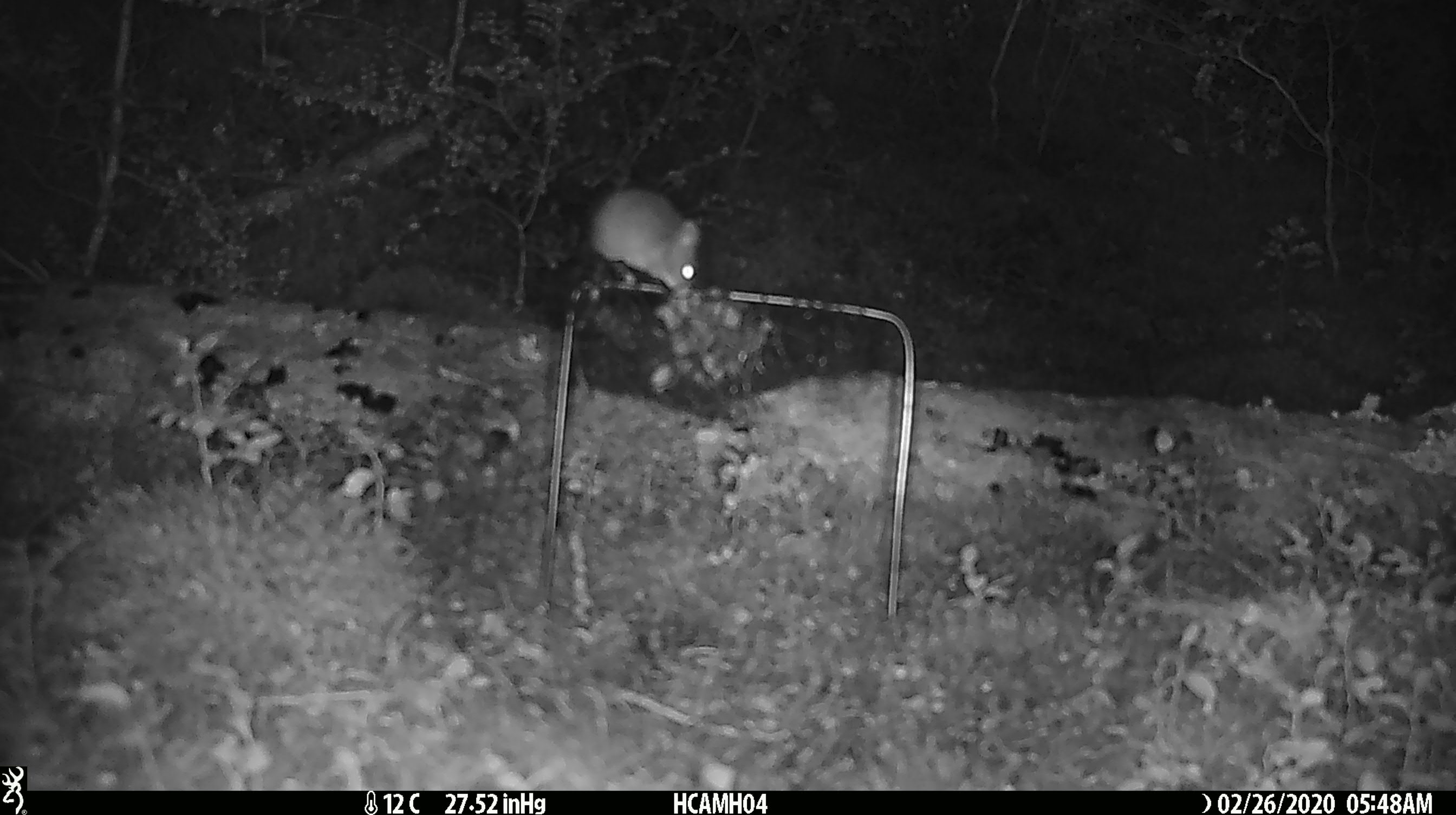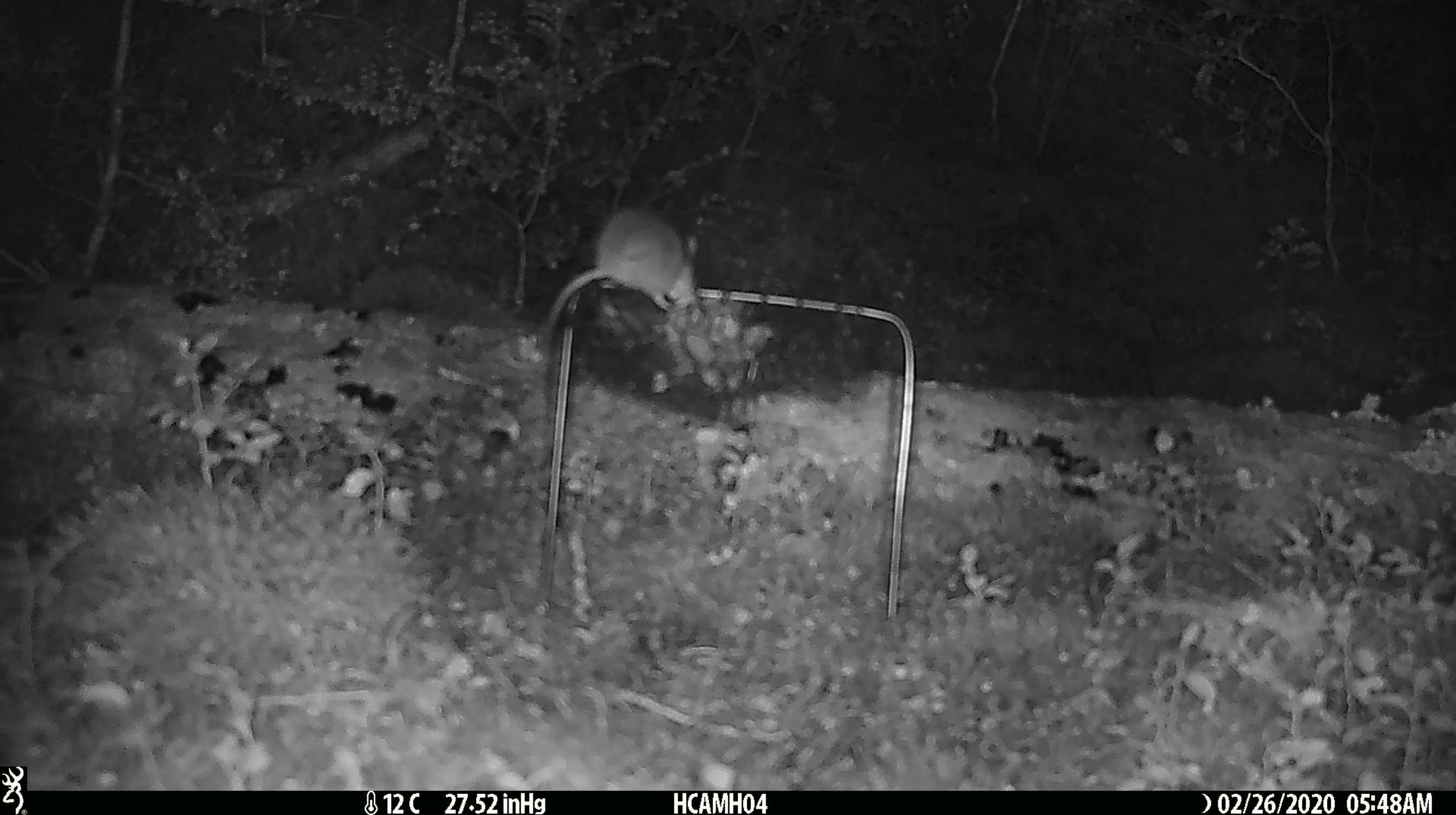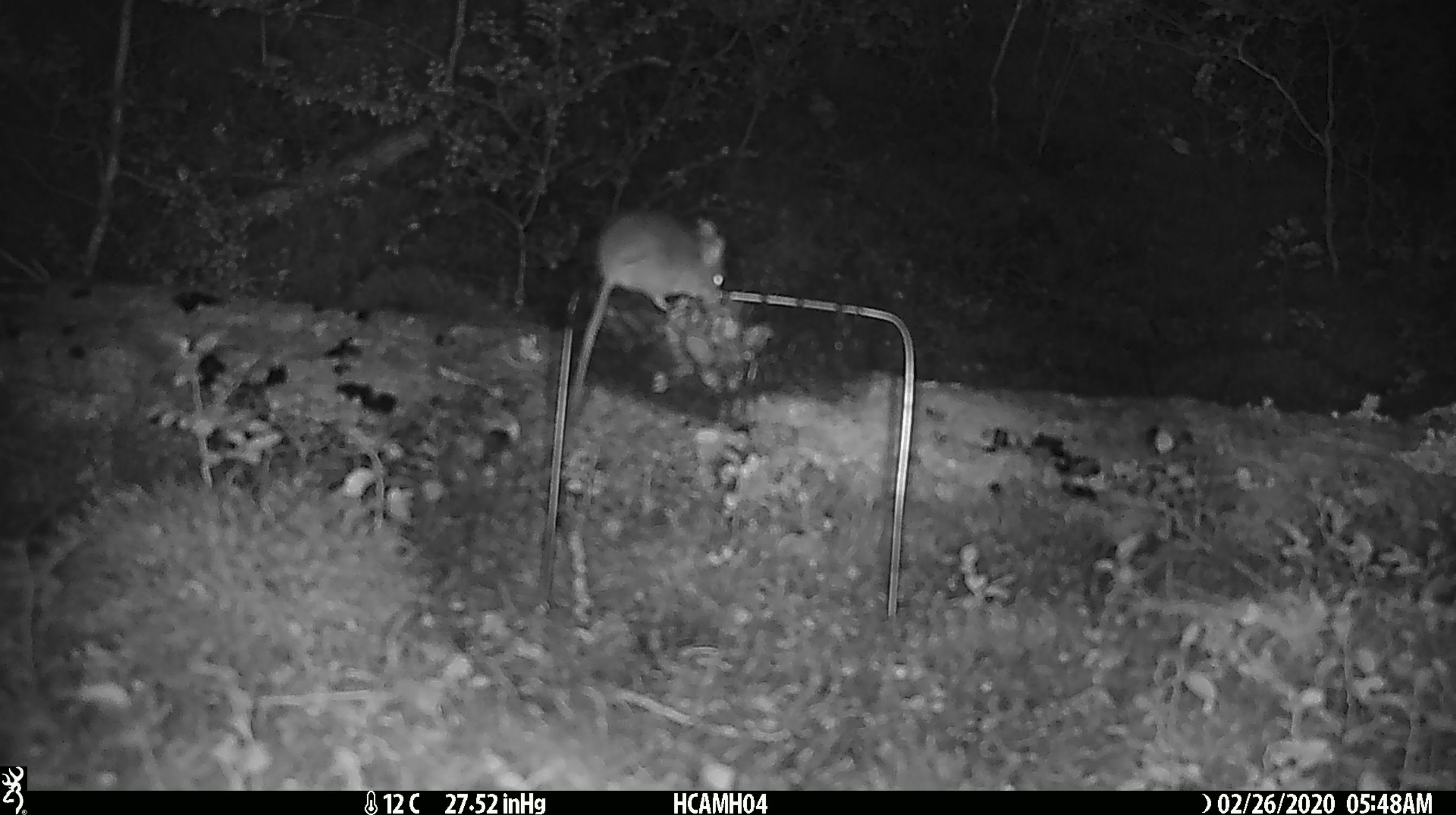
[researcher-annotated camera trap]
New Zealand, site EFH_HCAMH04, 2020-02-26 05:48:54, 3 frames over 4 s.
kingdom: Animalia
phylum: Chordata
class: Mammalia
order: Rodentia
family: Muridae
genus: Mus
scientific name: Mus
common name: mouse